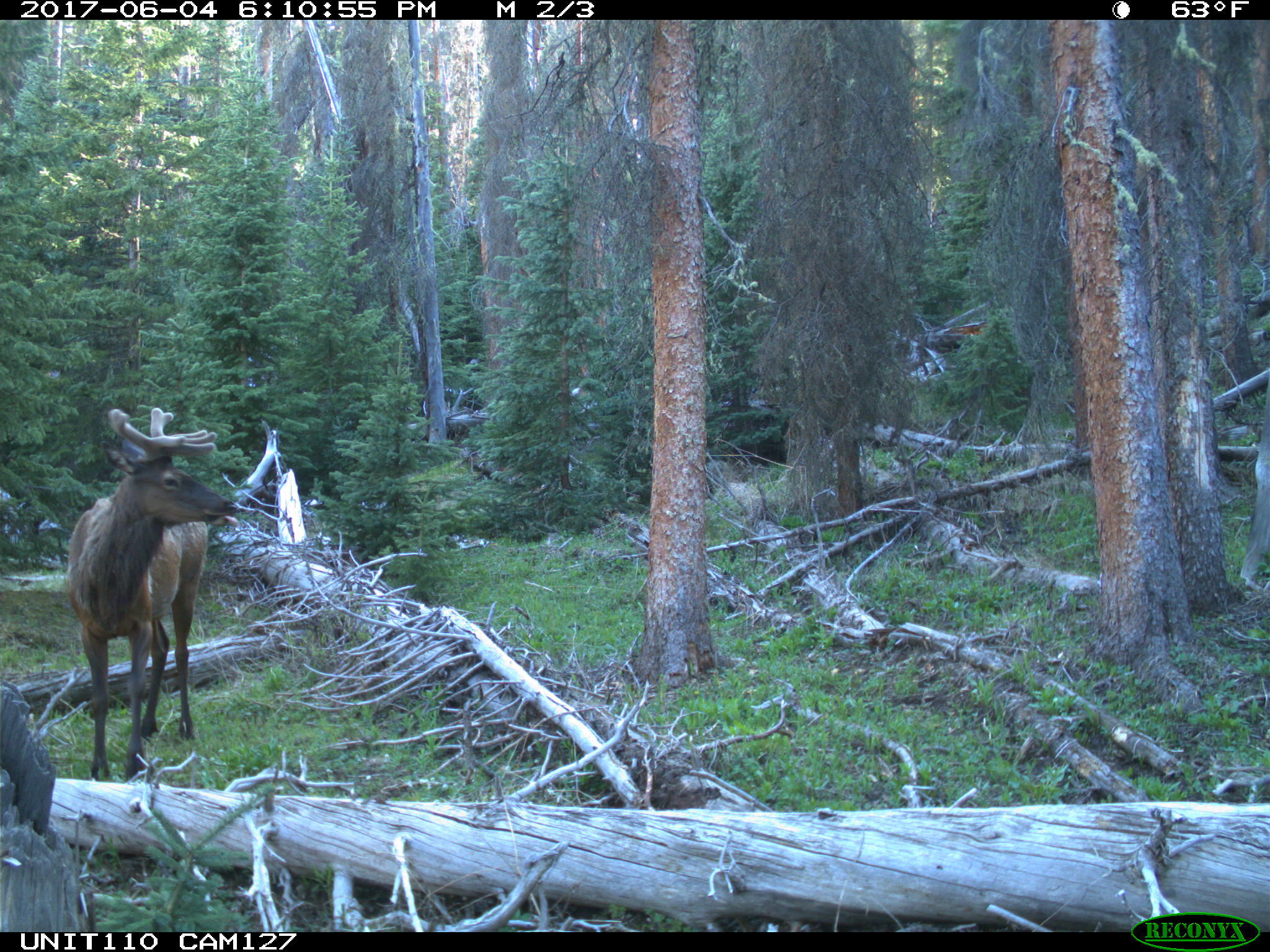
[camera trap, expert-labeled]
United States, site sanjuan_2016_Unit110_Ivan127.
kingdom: Animalia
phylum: Chordata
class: Mammalia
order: Artiodactyla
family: Cervidae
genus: Cervus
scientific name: Cervus elaphus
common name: red deer